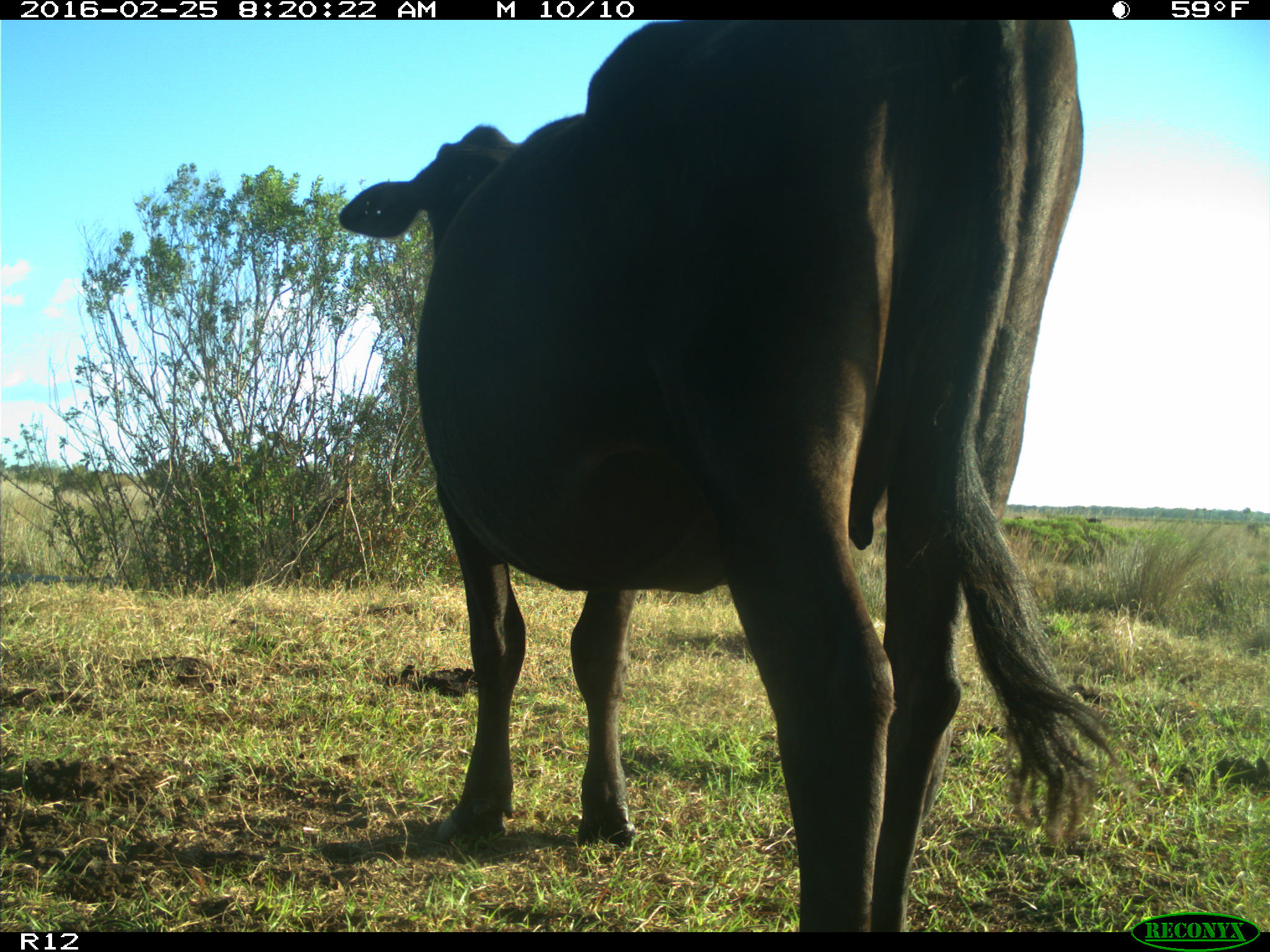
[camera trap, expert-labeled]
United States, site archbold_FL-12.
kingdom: Animalia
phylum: Chordata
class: Mammalia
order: Artiodactyla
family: Bovidae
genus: Bos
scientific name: Bos taurus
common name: domestic cow